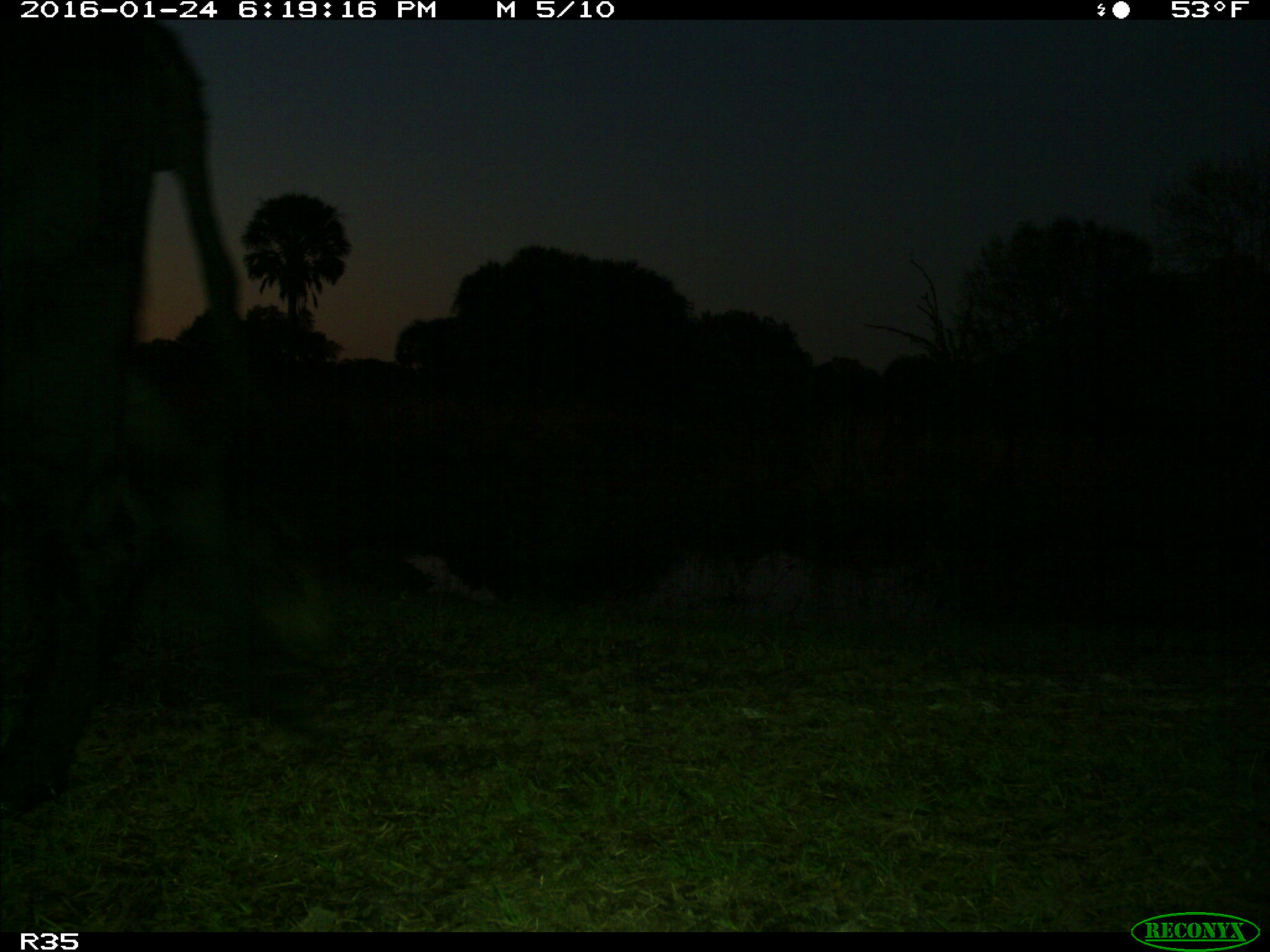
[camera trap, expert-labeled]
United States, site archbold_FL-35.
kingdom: Animalia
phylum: Chordata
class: Mammalia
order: Artiodactyla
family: Bovidae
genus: Bos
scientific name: Bos taurus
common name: domestic cow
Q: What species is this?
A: Bos taurus (domestic cow).